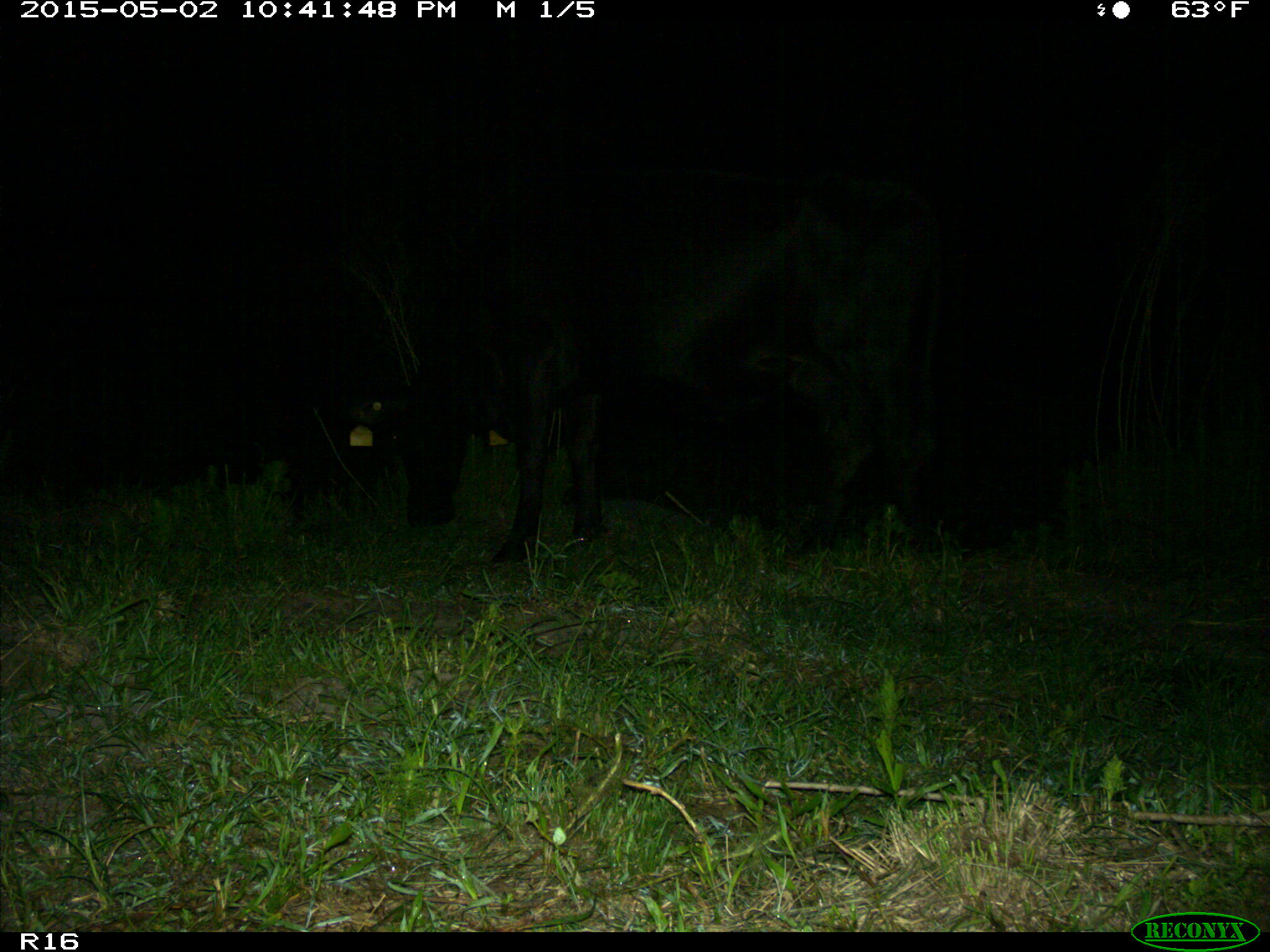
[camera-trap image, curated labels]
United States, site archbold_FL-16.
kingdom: Animalia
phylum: Chordata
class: Mammalia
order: Artiodactyla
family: Bovidae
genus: Bos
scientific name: Bos taurus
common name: domestic cow